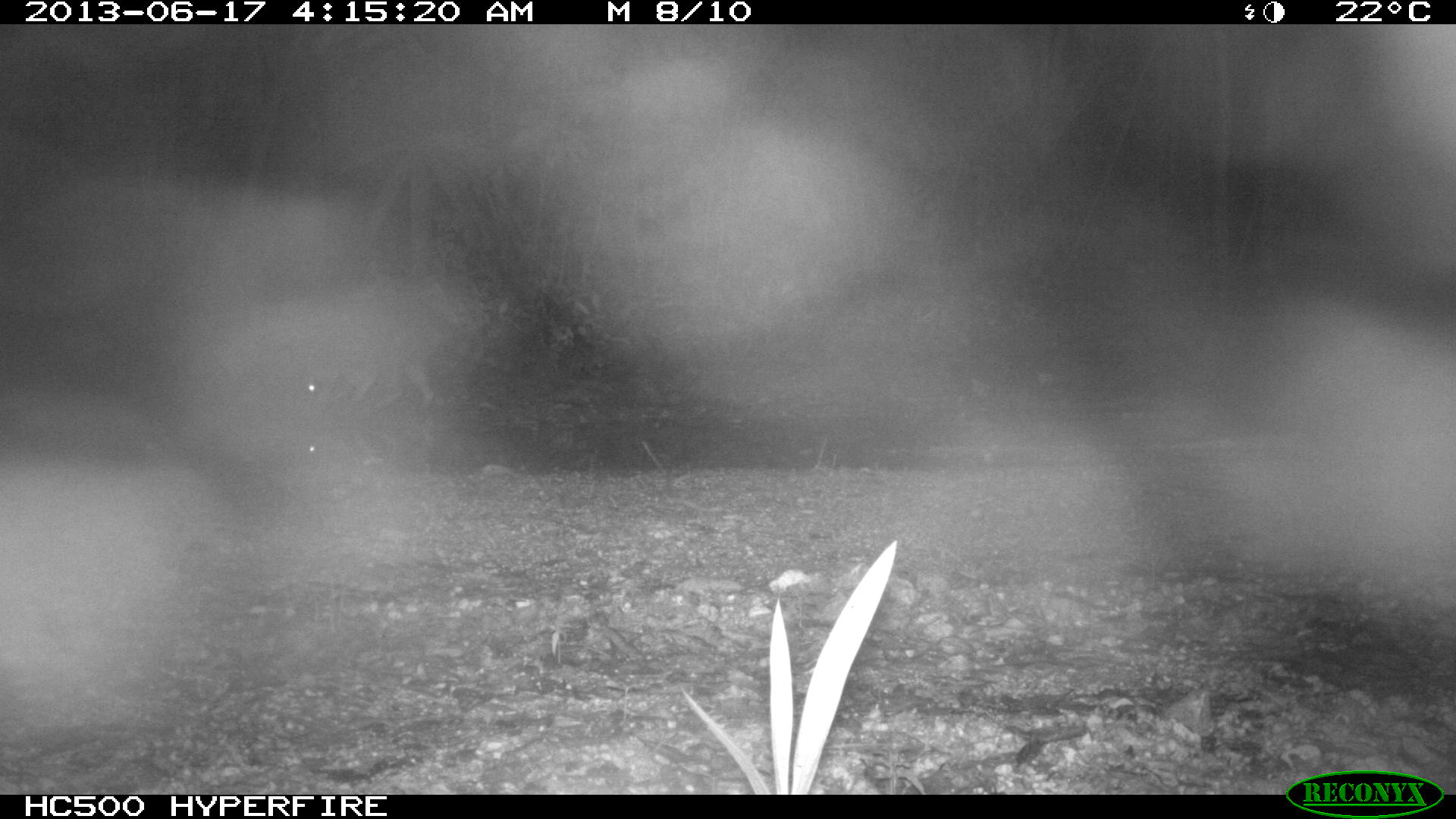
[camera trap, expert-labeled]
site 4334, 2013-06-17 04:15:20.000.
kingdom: Animalia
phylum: Chordata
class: Mammalia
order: Carnivora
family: Procyonidae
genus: Procyon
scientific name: Procyon lotor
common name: common raccoon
Procyon lotor (common raccoon), count 1.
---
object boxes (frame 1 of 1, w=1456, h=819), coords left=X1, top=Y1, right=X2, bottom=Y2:
procyon lotor: left=303, top=290, right=519, bottom=417